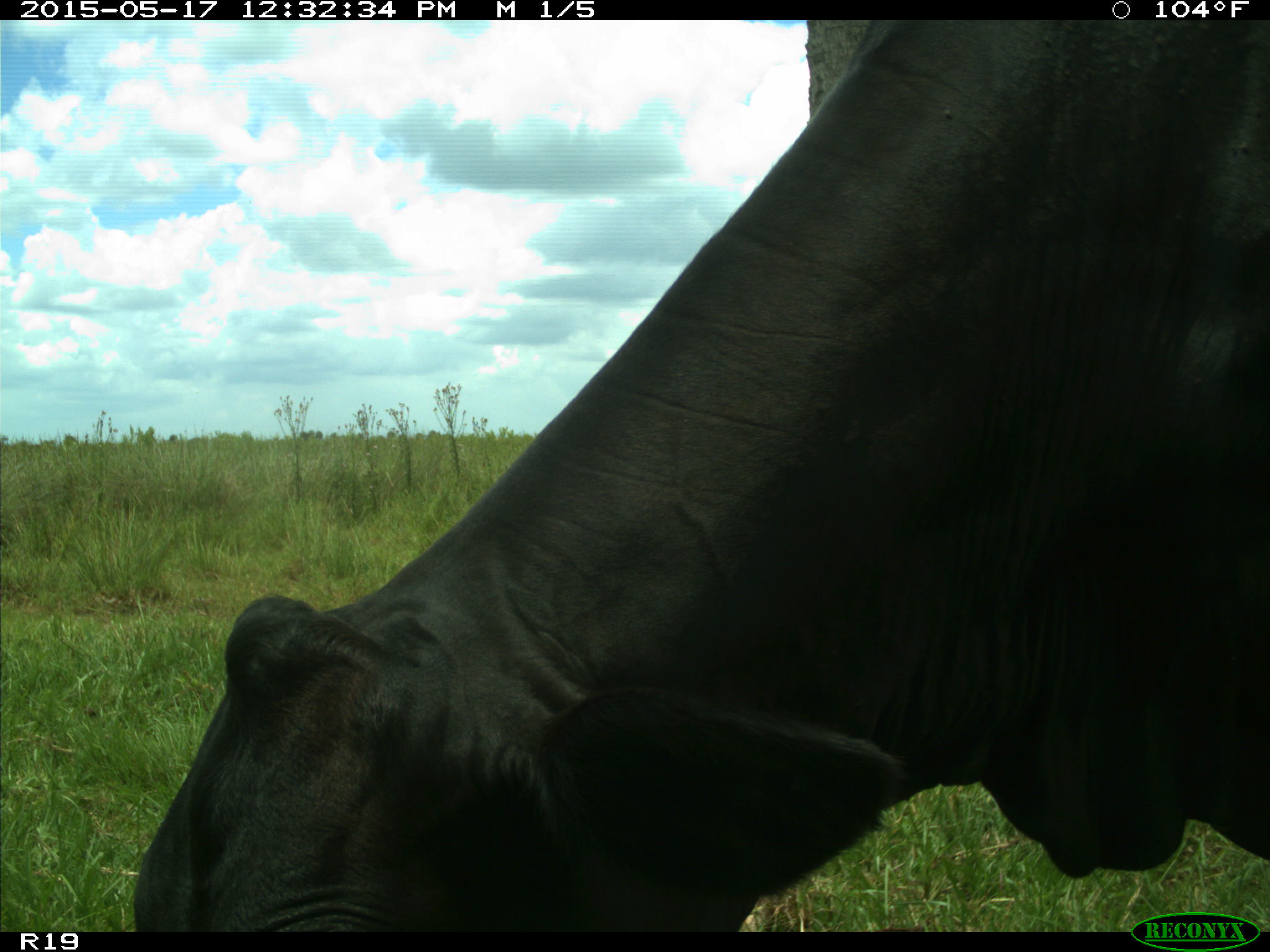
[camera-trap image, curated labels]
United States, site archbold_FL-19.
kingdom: Animalia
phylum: Chordata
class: Mammalia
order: Artiodactyla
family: Bovidae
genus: Bos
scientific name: Bos taurus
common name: domestic cow